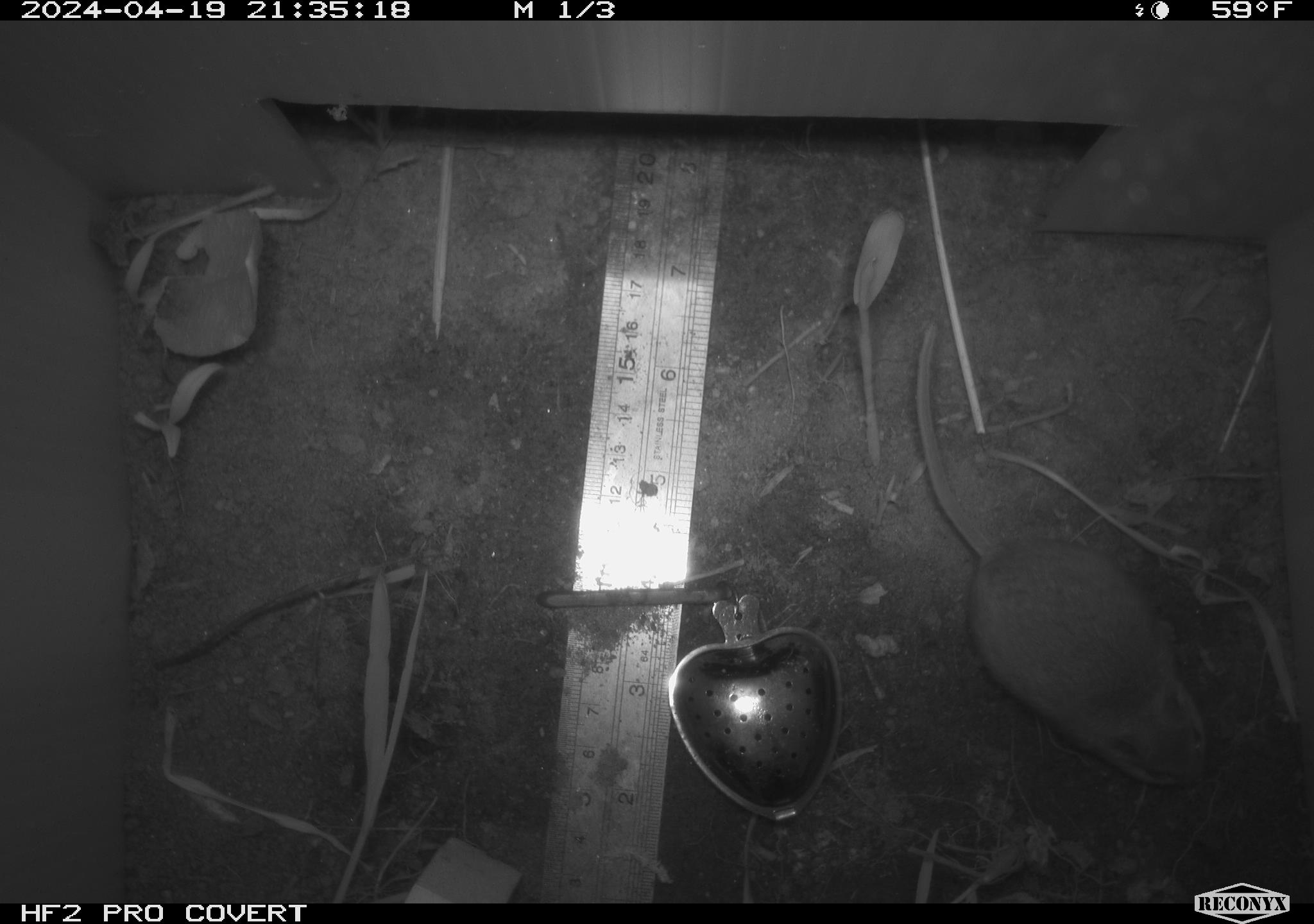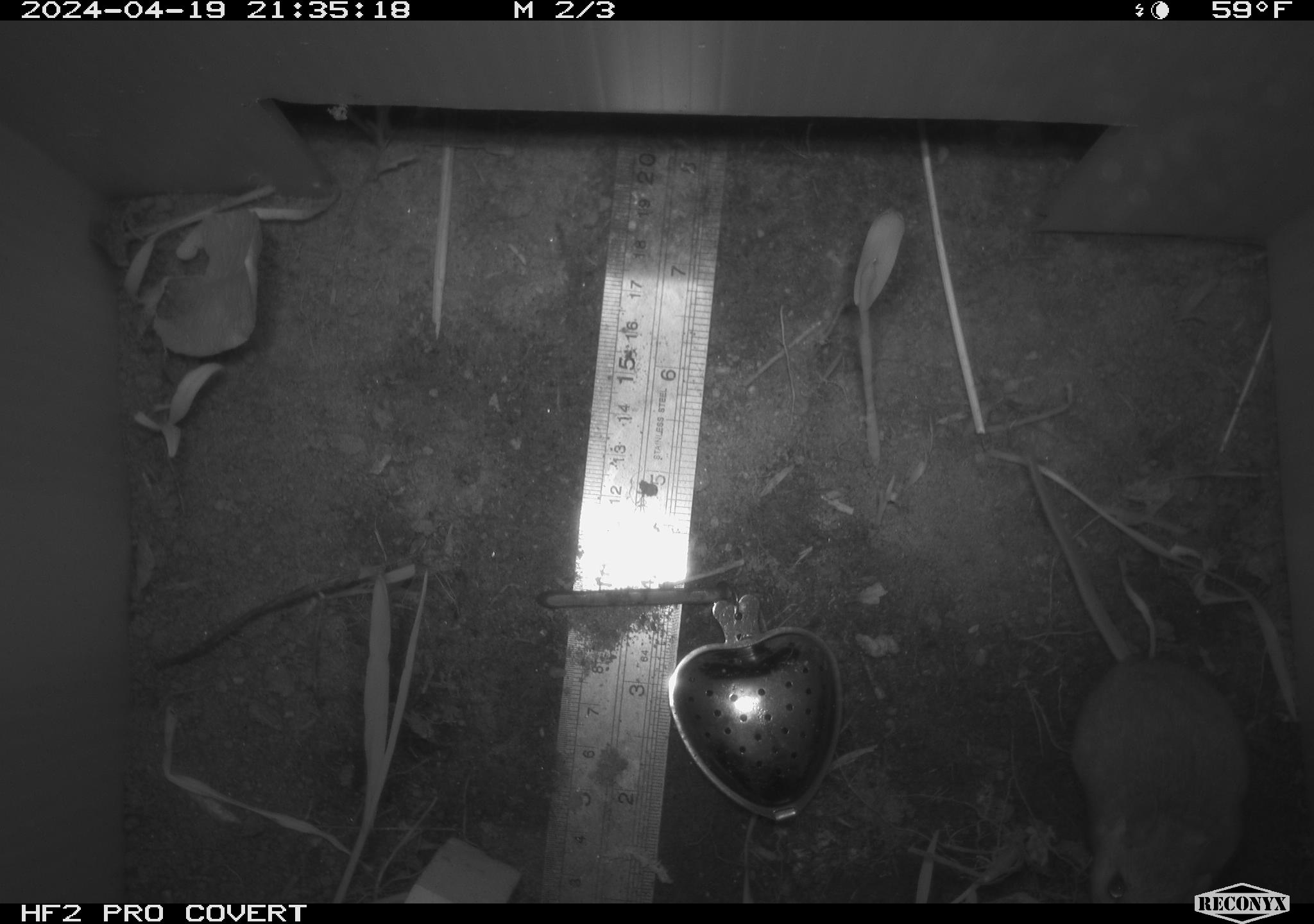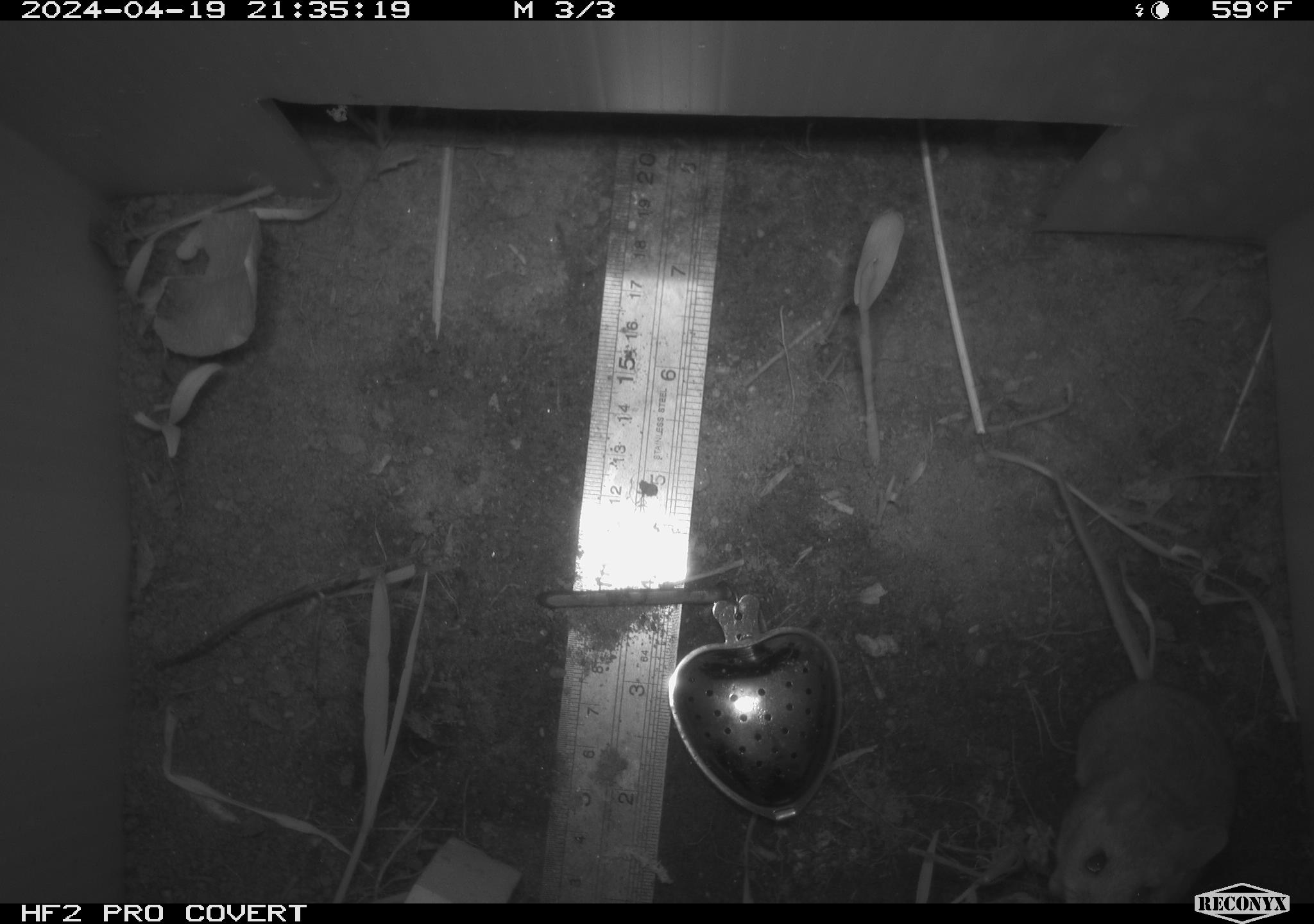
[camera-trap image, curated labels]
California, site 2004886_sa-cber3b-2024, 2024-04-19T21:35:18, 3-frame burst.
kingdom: Animalia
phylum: Chordata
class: Mammalia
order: Rodentia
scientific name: Rodentia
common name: mouse species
Mouse species (Rodentia).